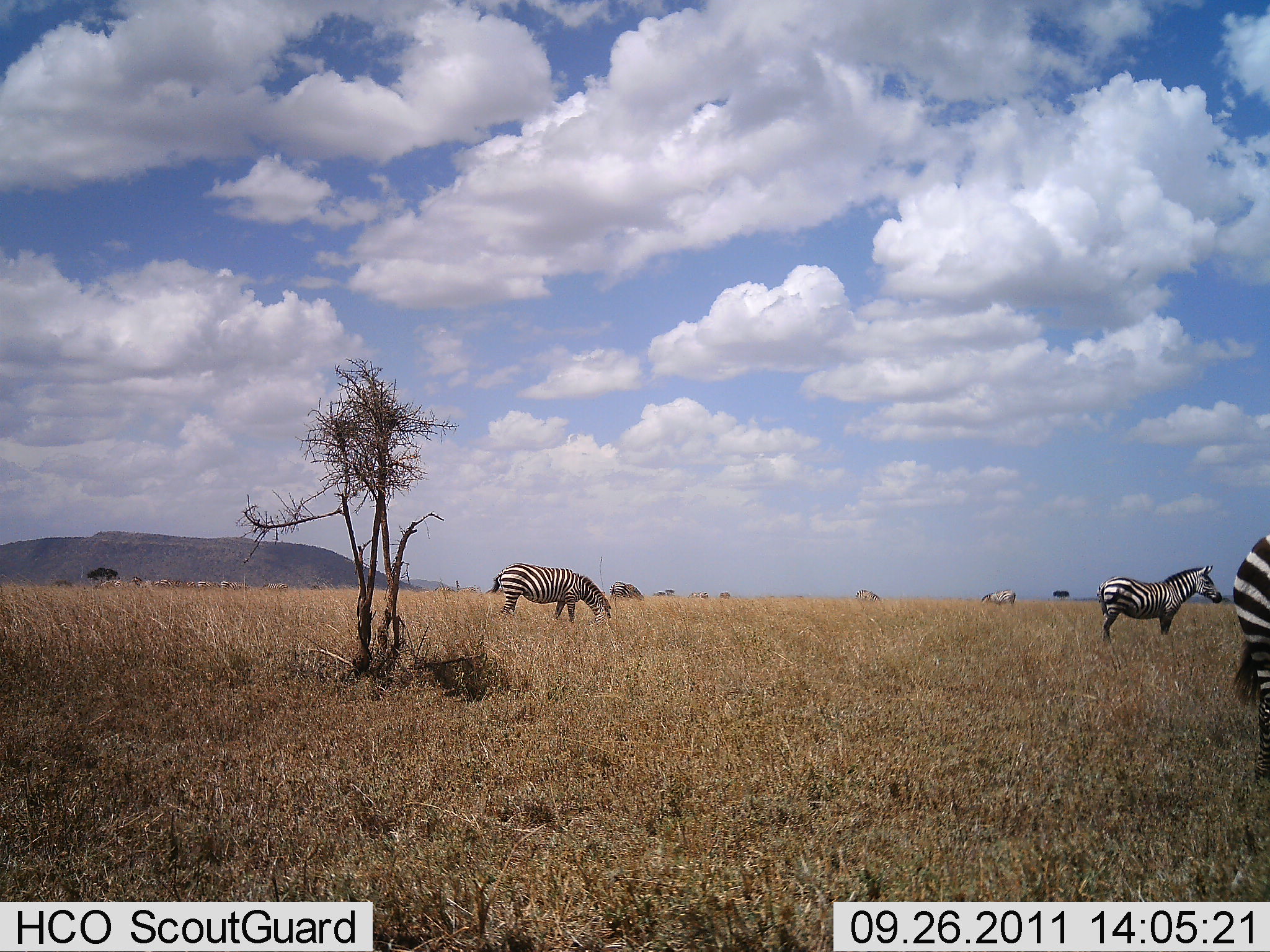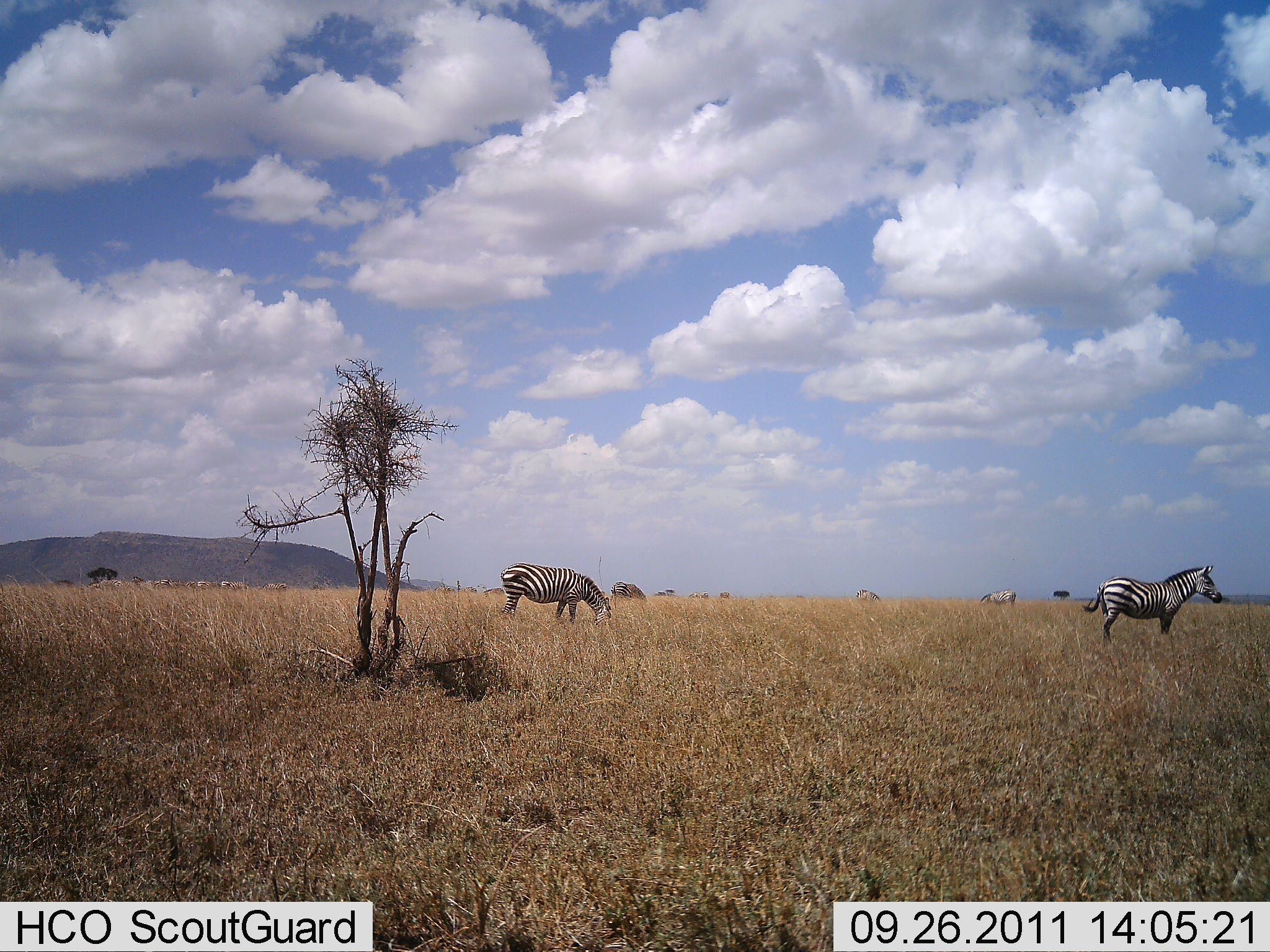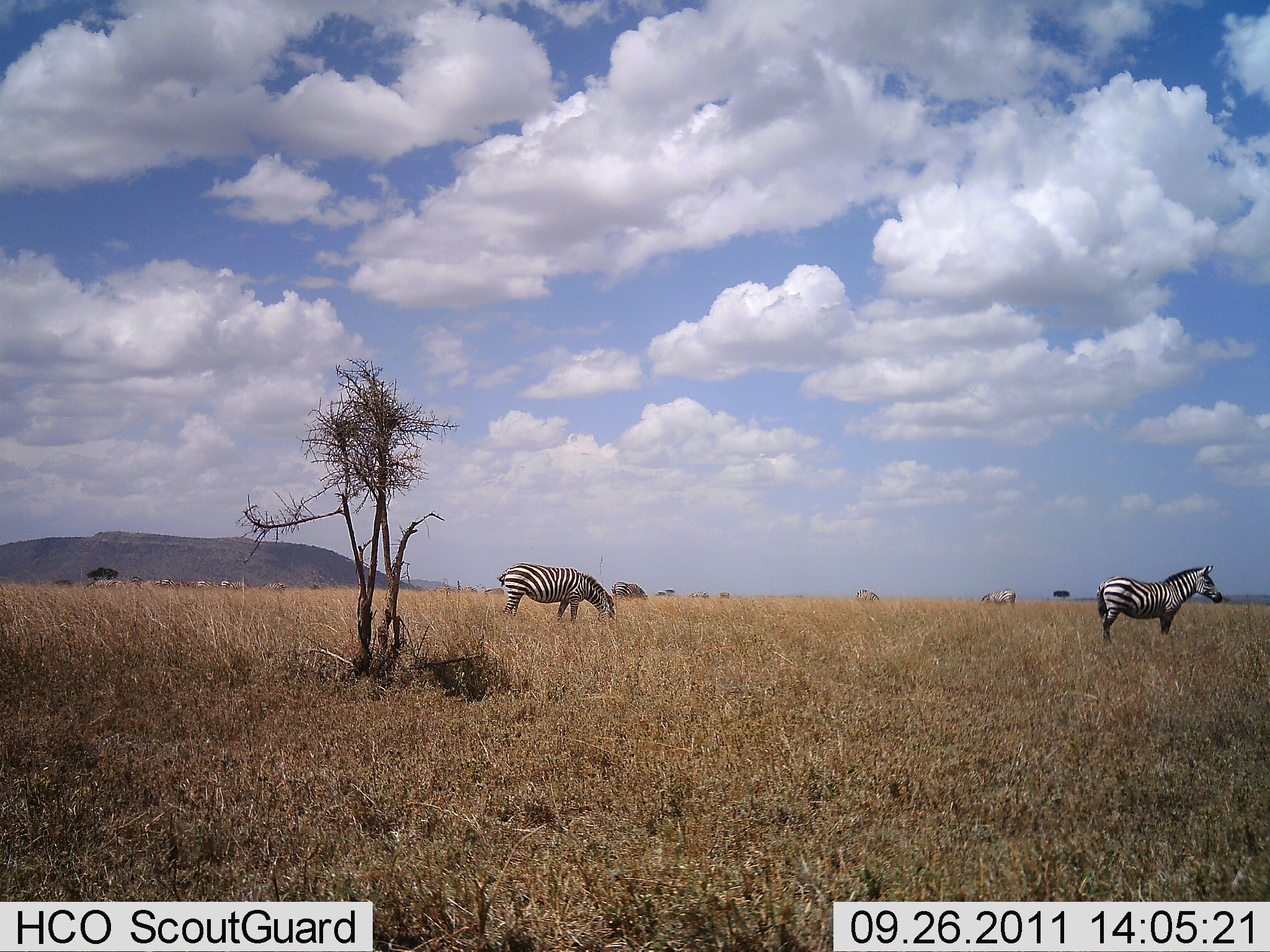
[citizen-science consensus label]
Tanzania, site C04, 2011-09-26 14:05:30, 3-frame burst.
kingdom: Animalia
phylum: Chordata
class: Mammalia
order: Perissodactyla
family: Equidae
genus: Equus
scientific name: Equus quagga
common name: plains zebra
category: zebra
Zebra (plains zebra) (Equus quagga), count 3. Behavior (volunteer vote fractions): standing 59%, resting 6%, moving 24%, interacting 0%. Young present (vote fraction): 0%. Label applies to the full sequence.